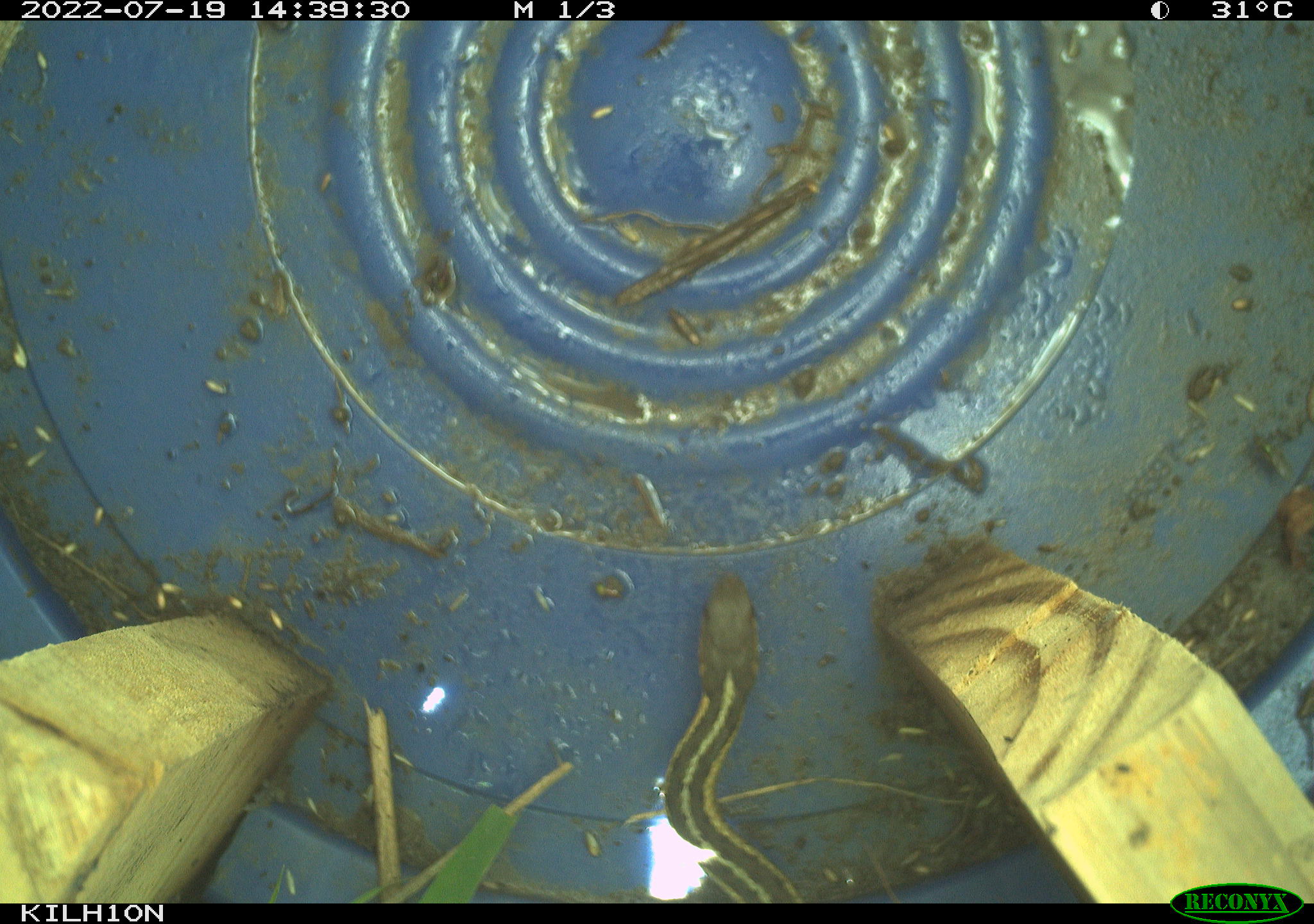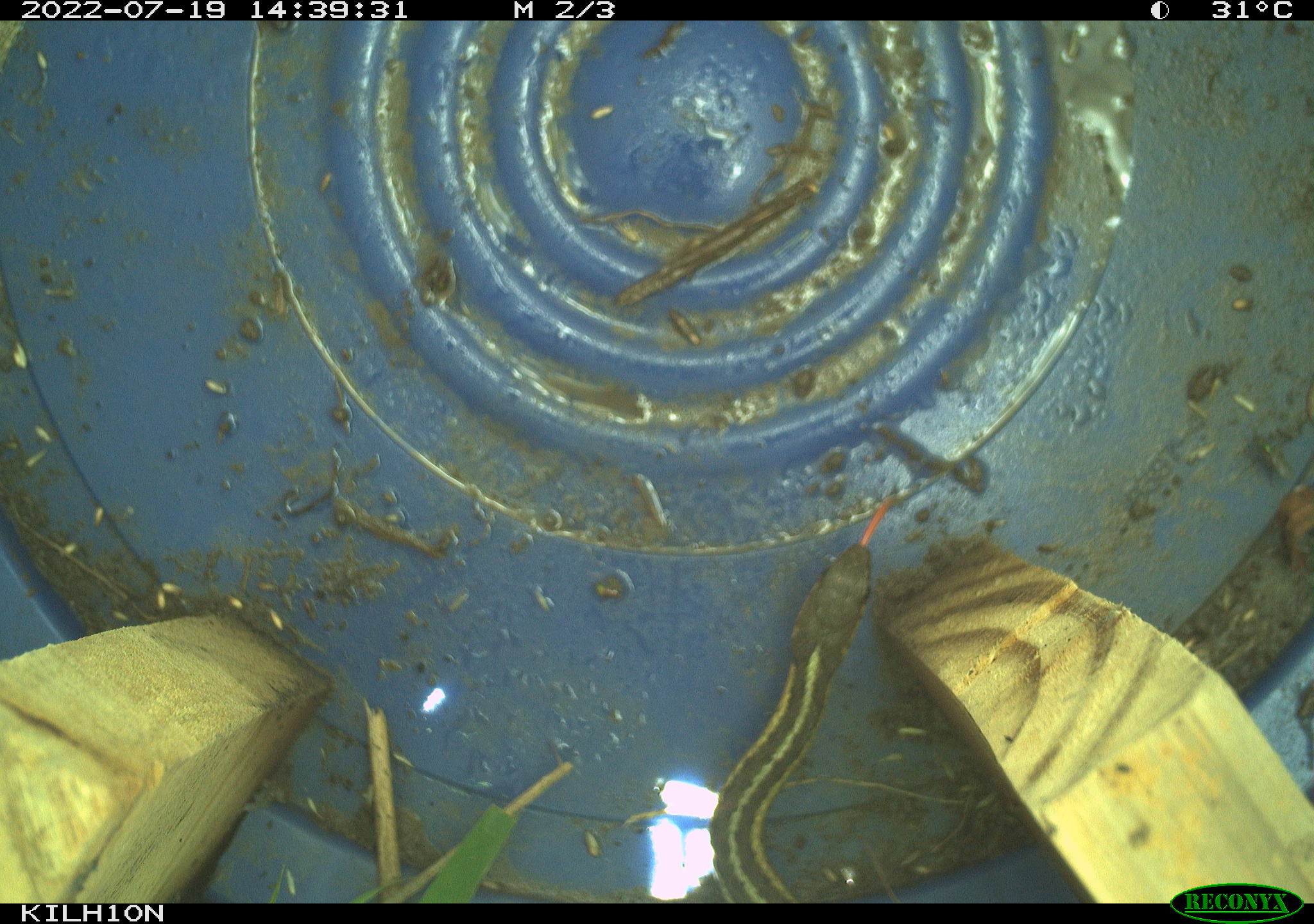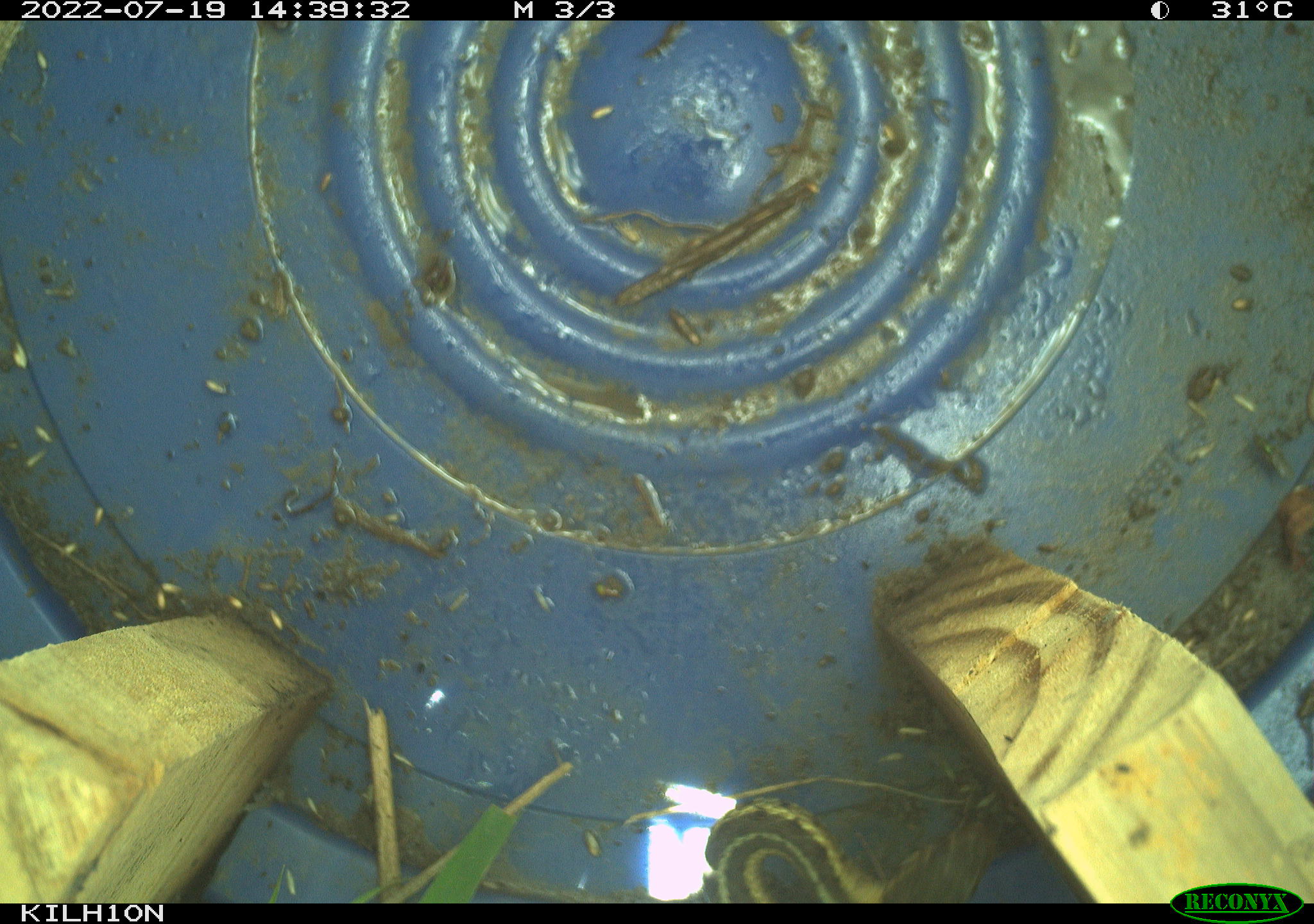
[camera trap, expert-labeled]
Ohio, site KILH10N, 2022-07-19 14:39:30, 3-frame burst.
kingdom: Animalia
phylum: Chordata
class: Reptilia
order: Squamata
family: Colubridae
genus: Thamnophis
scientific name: Thamnophis sirtalis sirtalis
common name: eastern gartersnake